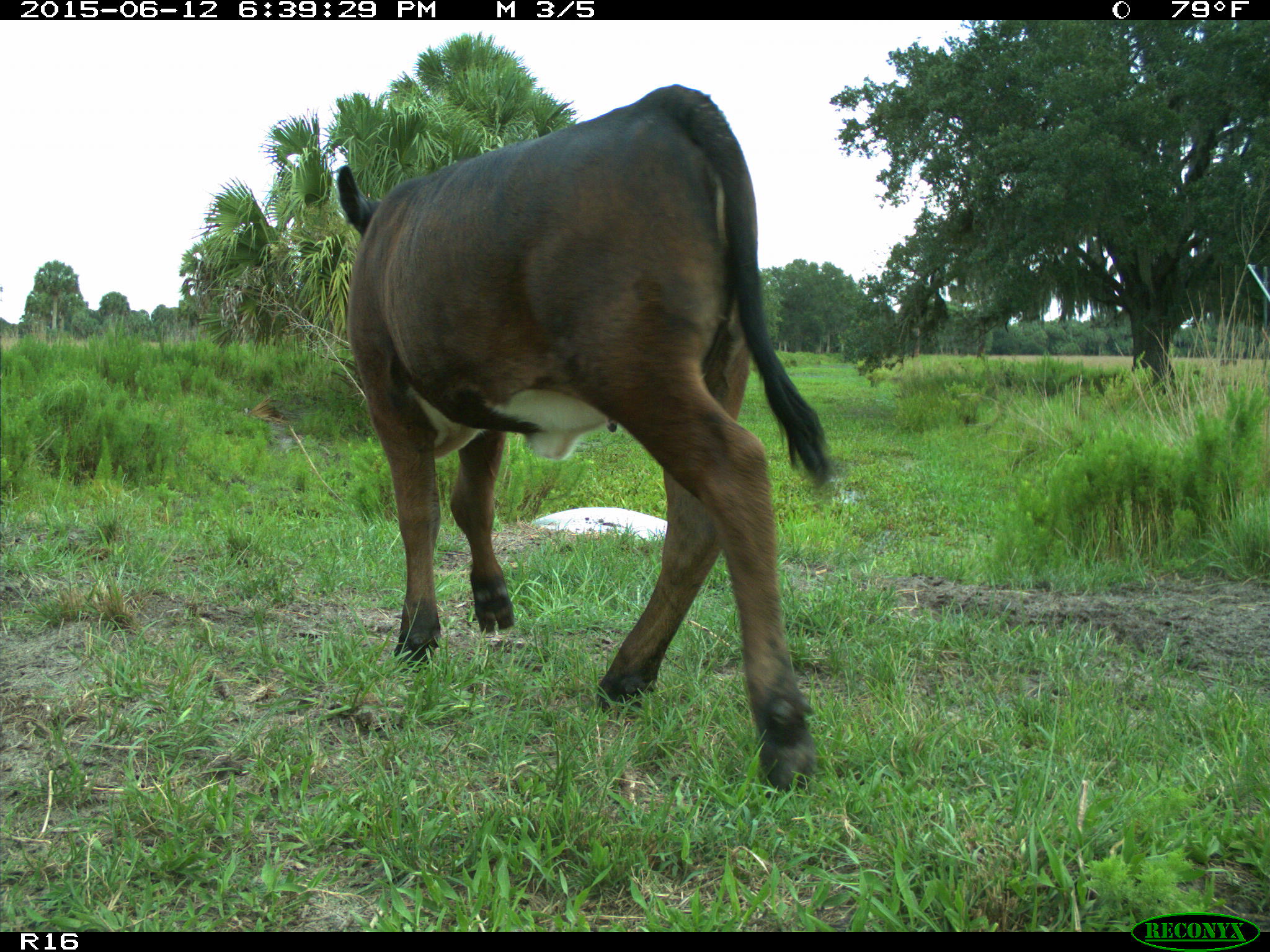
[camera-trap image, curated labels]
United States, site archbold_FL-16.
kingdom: Animalia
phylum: Chordata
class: Mammalia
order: Artiodactyla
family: Bovidae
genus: Bos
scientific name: Bos taurus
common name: domestic cow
Bos taurus (domestic cow).